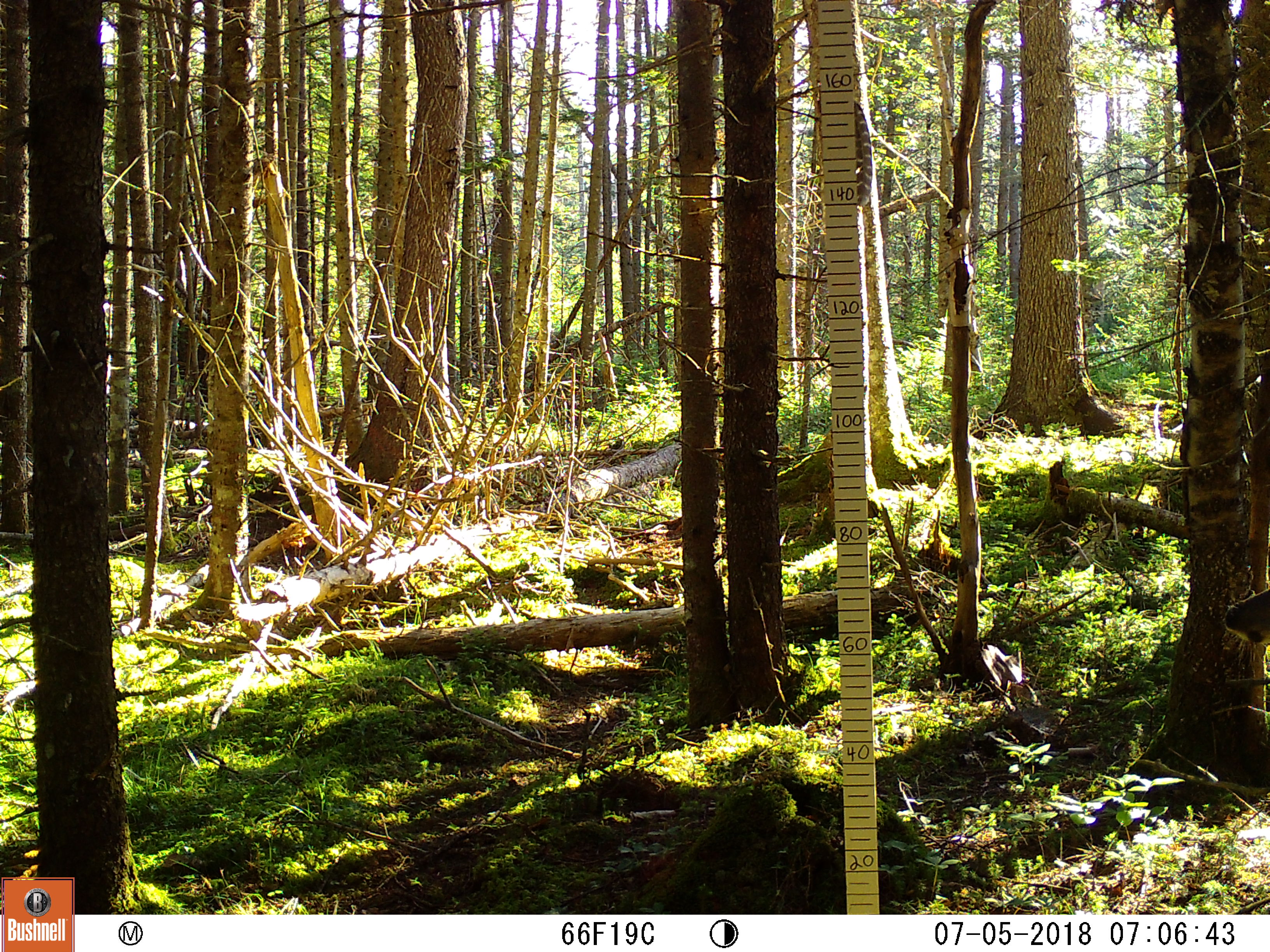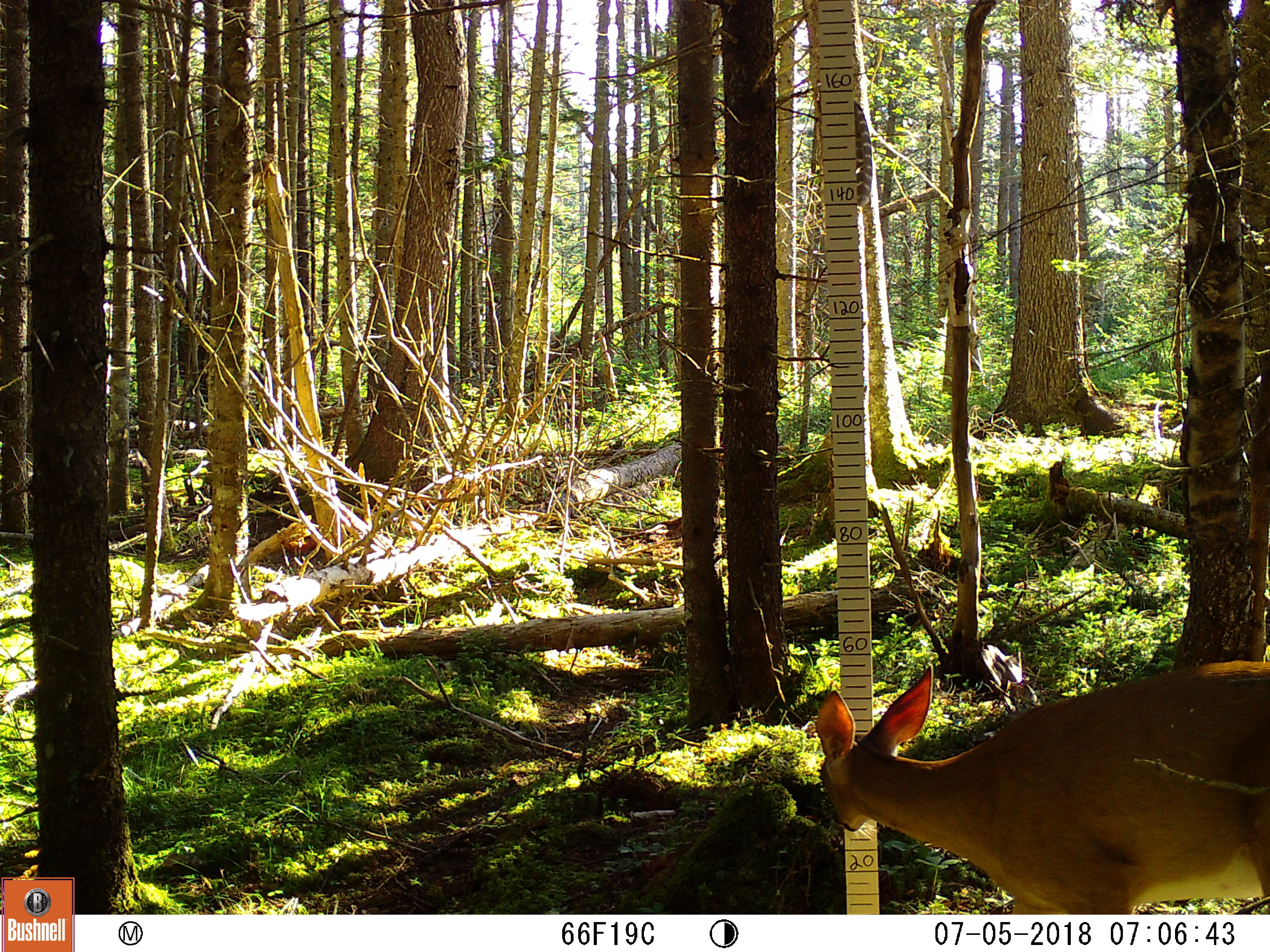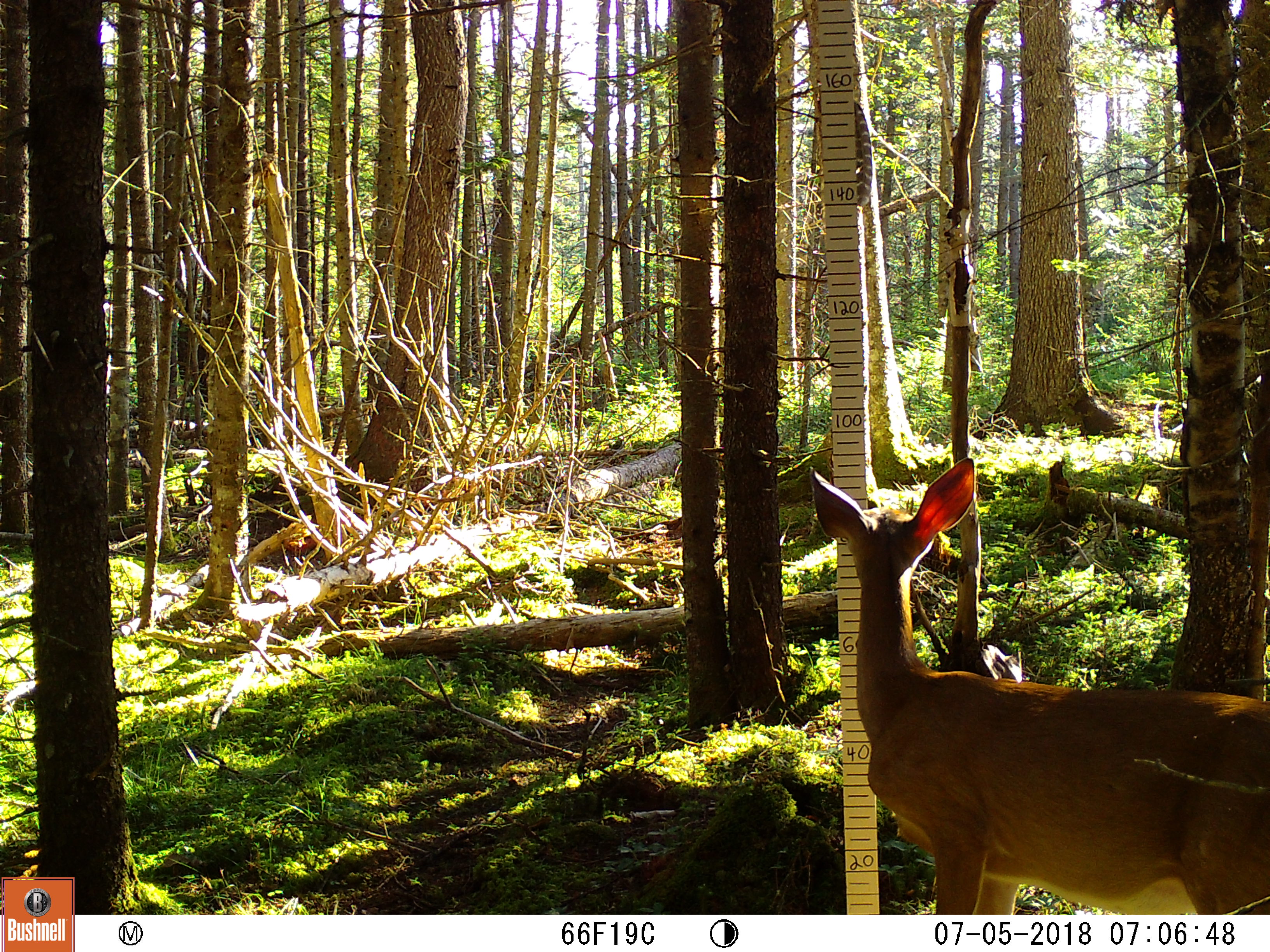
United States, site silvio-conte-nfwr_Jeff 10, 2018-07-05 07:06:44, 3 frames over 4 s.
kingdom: Animalia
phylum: Chordata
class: Mammalia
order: Artiodactyla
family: Cervidae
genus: Odocoileus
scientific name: Odocoileus virginianus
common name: white-tailed deer